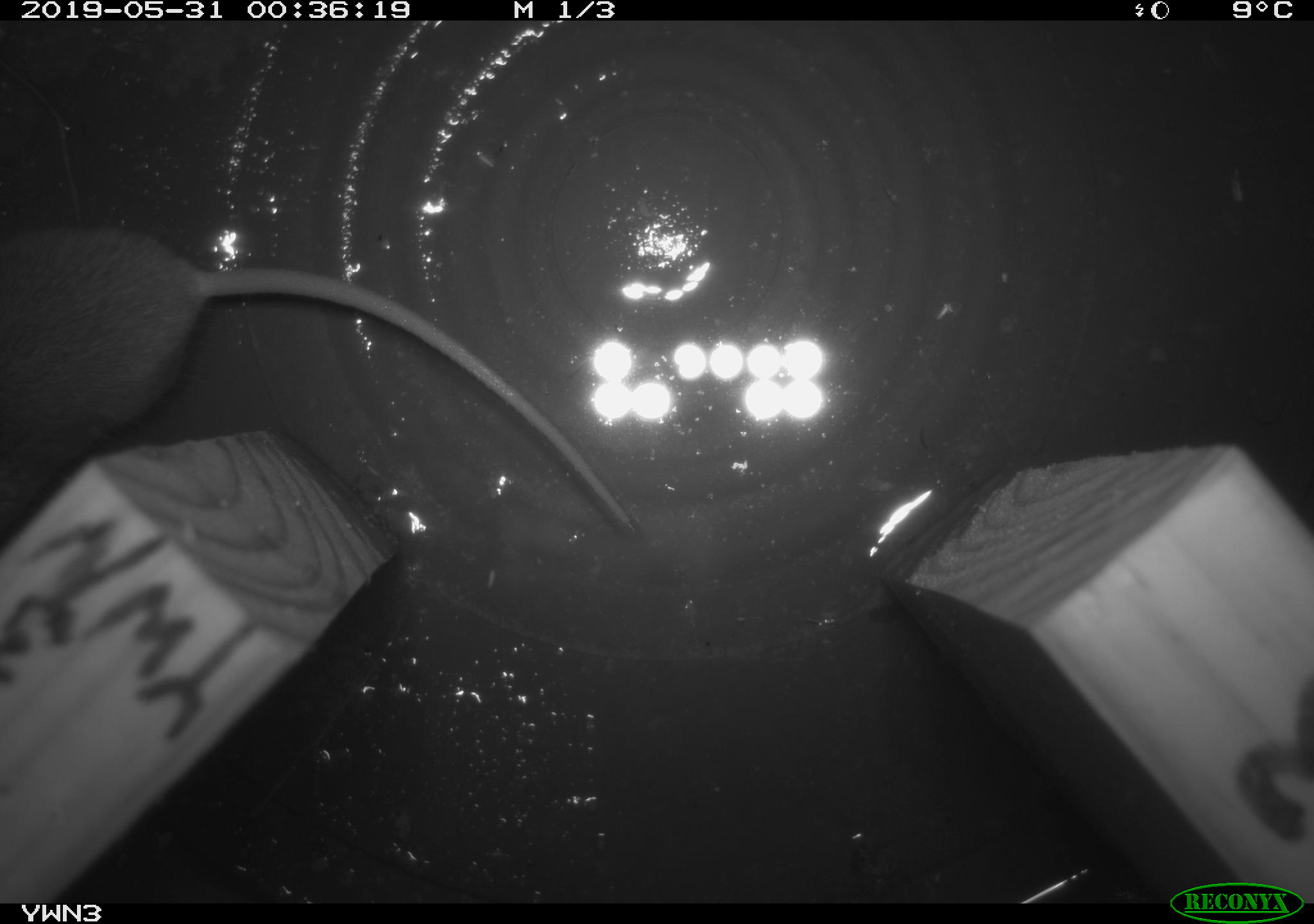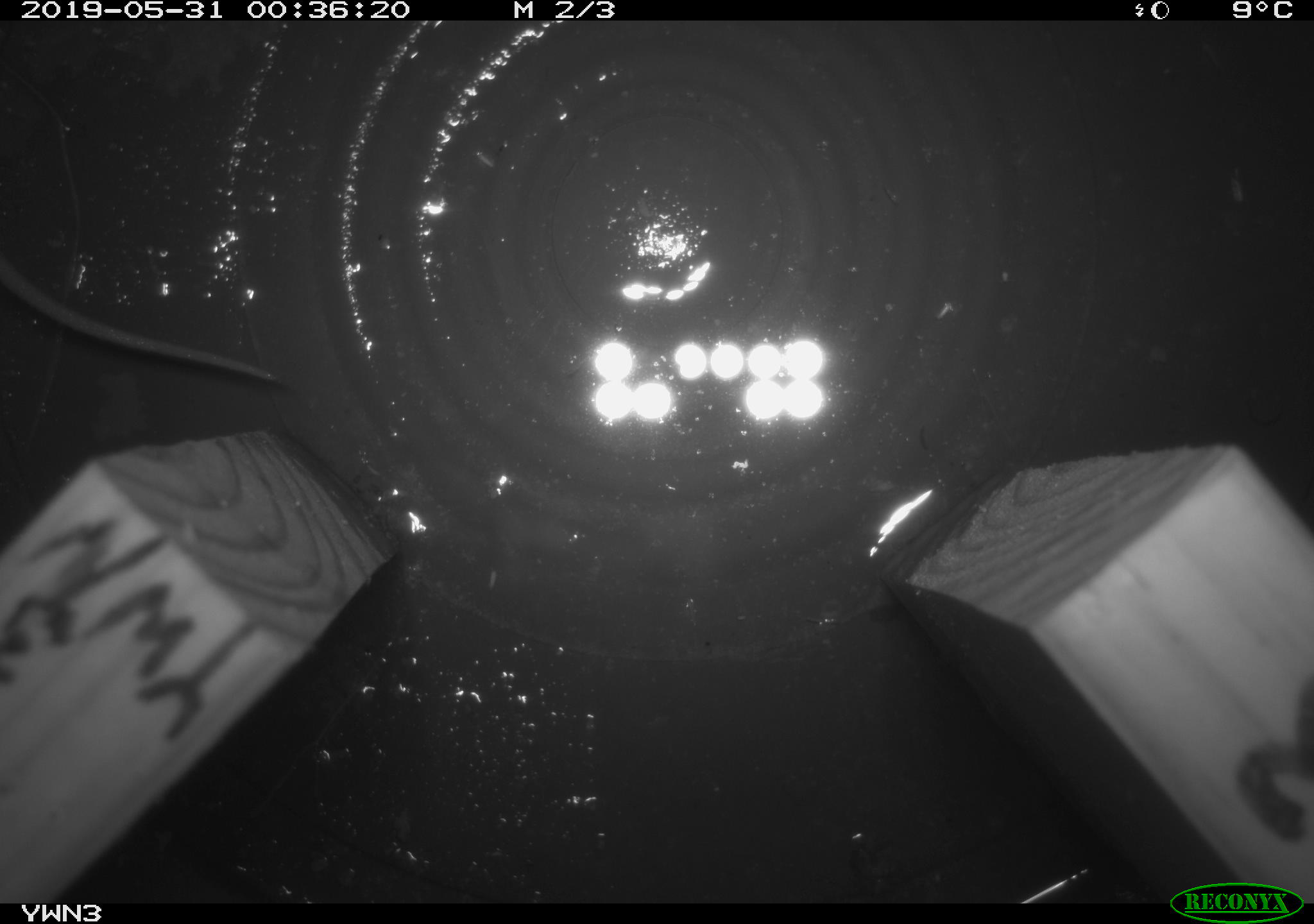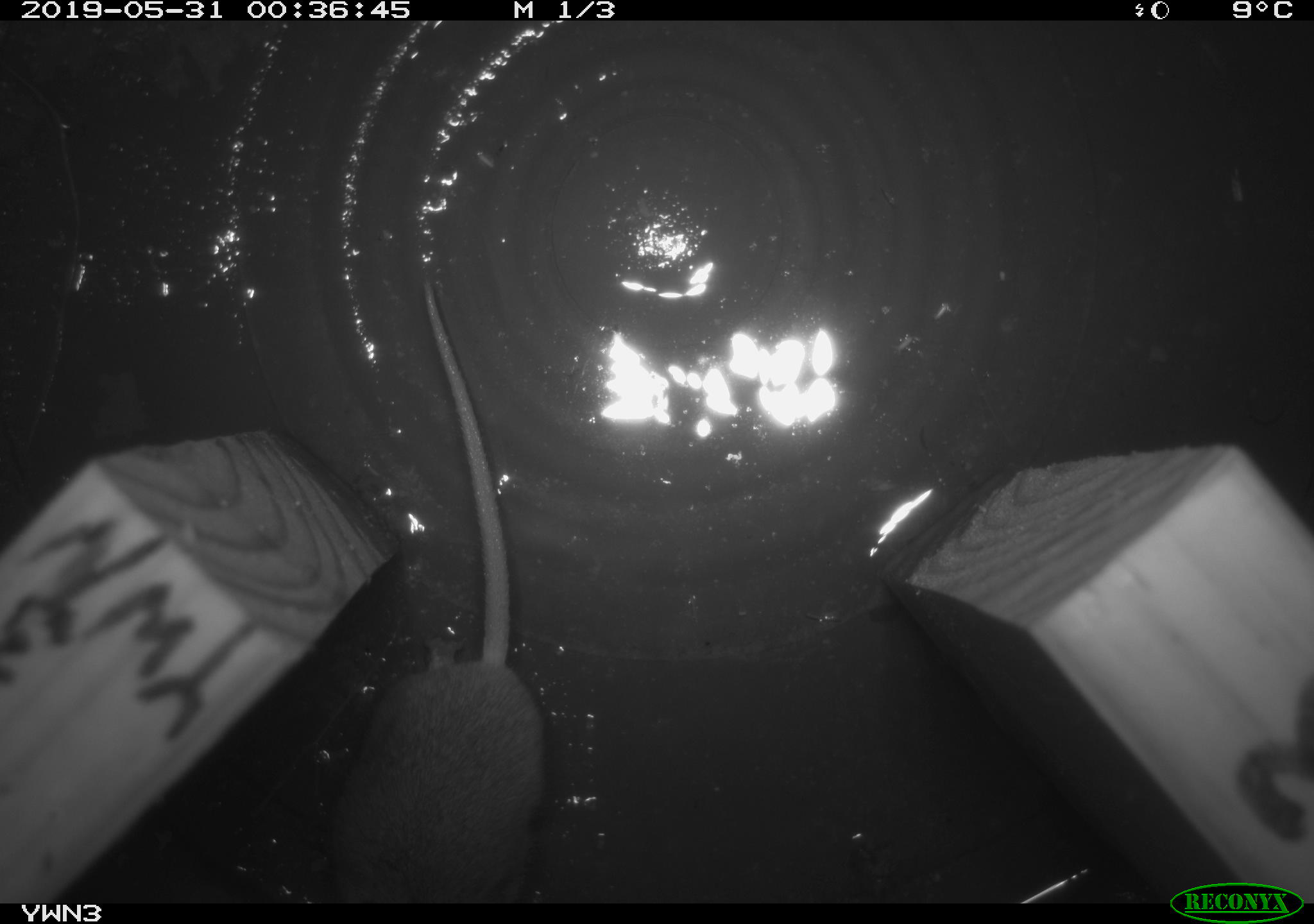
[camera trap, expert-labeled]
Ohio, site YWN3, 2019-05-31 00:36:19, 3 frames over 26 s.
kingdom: Animalia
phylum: Chordata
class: Mammalia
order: Rodentia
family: Cricetidae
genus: Peromyscus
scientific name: Peromyscus leucopus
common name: white-footed mouse